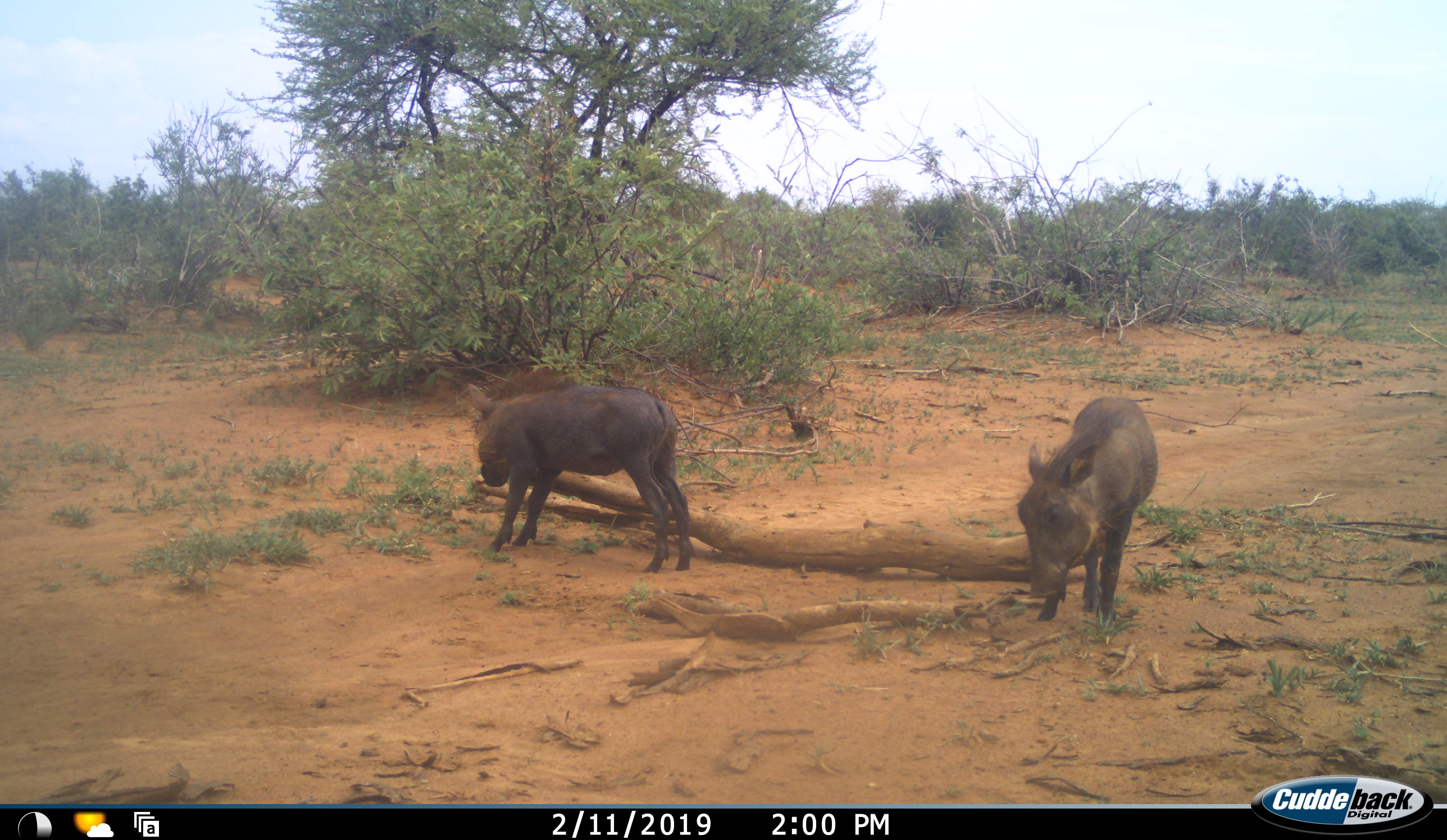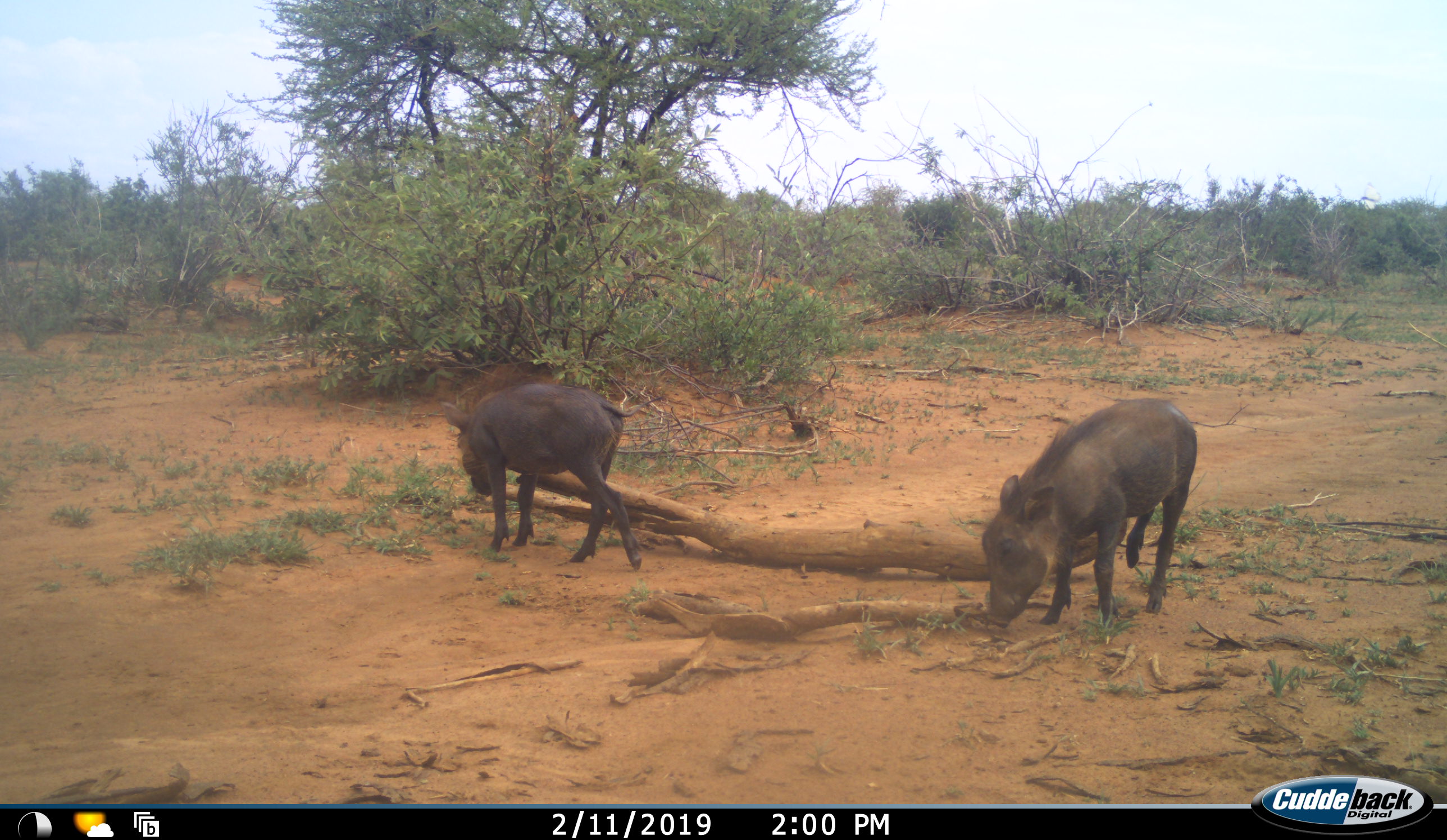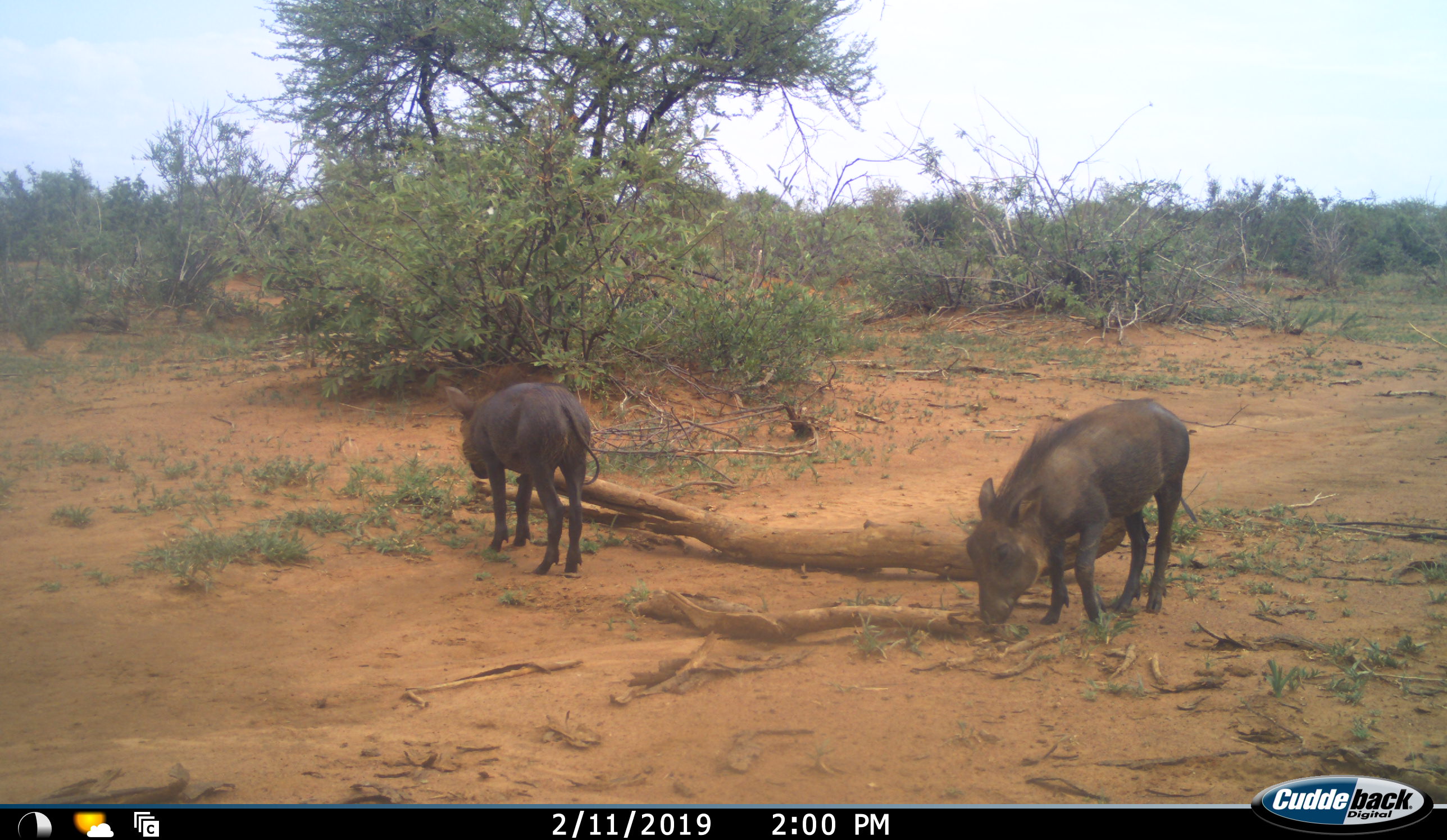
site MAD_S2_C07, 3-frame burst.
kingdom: Animalia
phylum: Chordata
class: Mammalia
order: Artiodactyla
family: Suidae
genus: Phacochoerus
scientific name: Phacochoerus africanus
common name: warthog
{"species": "warthog (Phacochoerus africanus)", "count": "2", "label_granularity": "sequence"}